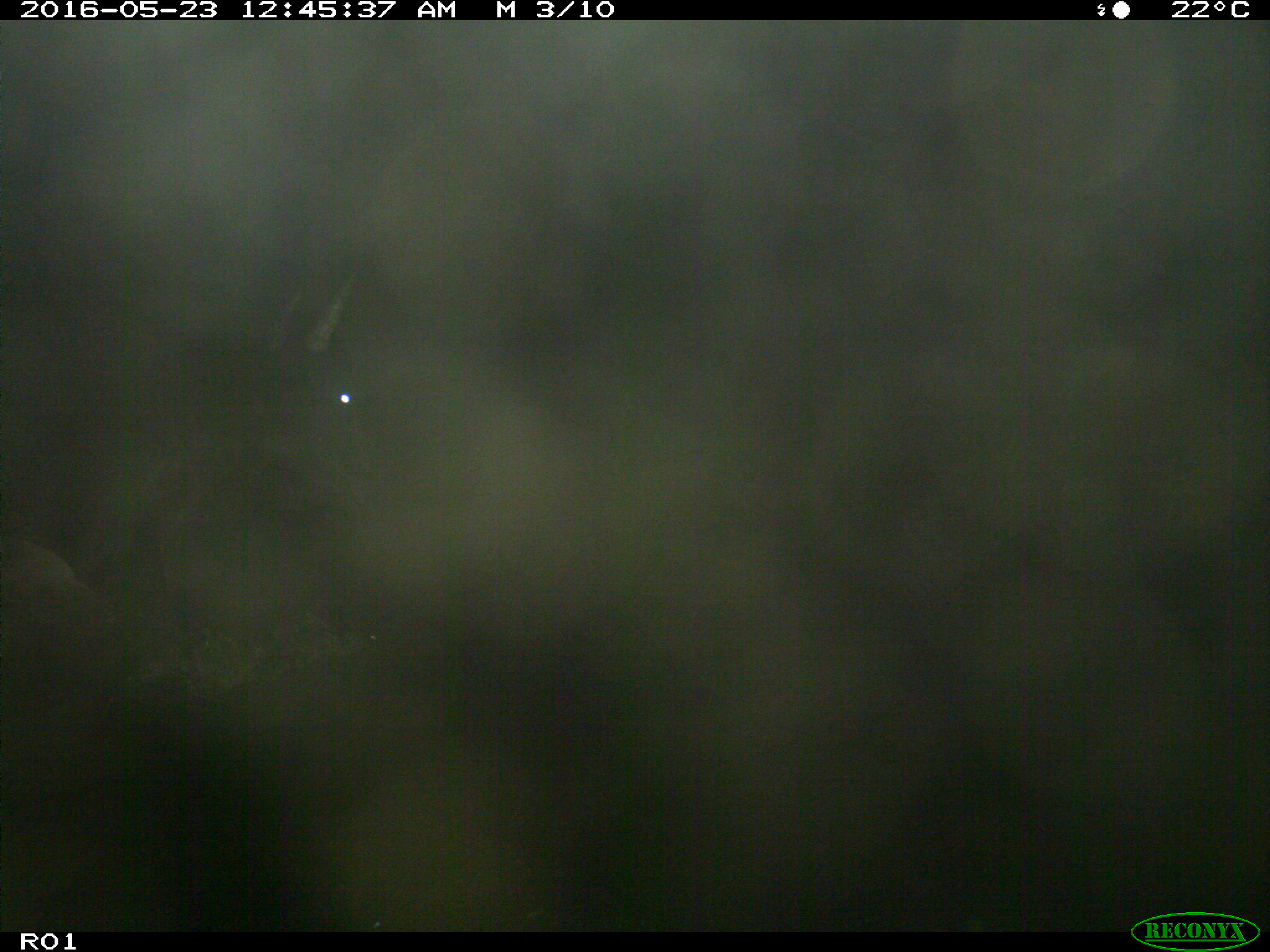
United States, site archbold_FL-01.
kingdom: Animalia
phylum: Chordata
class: Mammalia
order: Artiodactyla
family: Bovidae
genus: Bos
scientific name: Bos taurus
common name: domestic cow